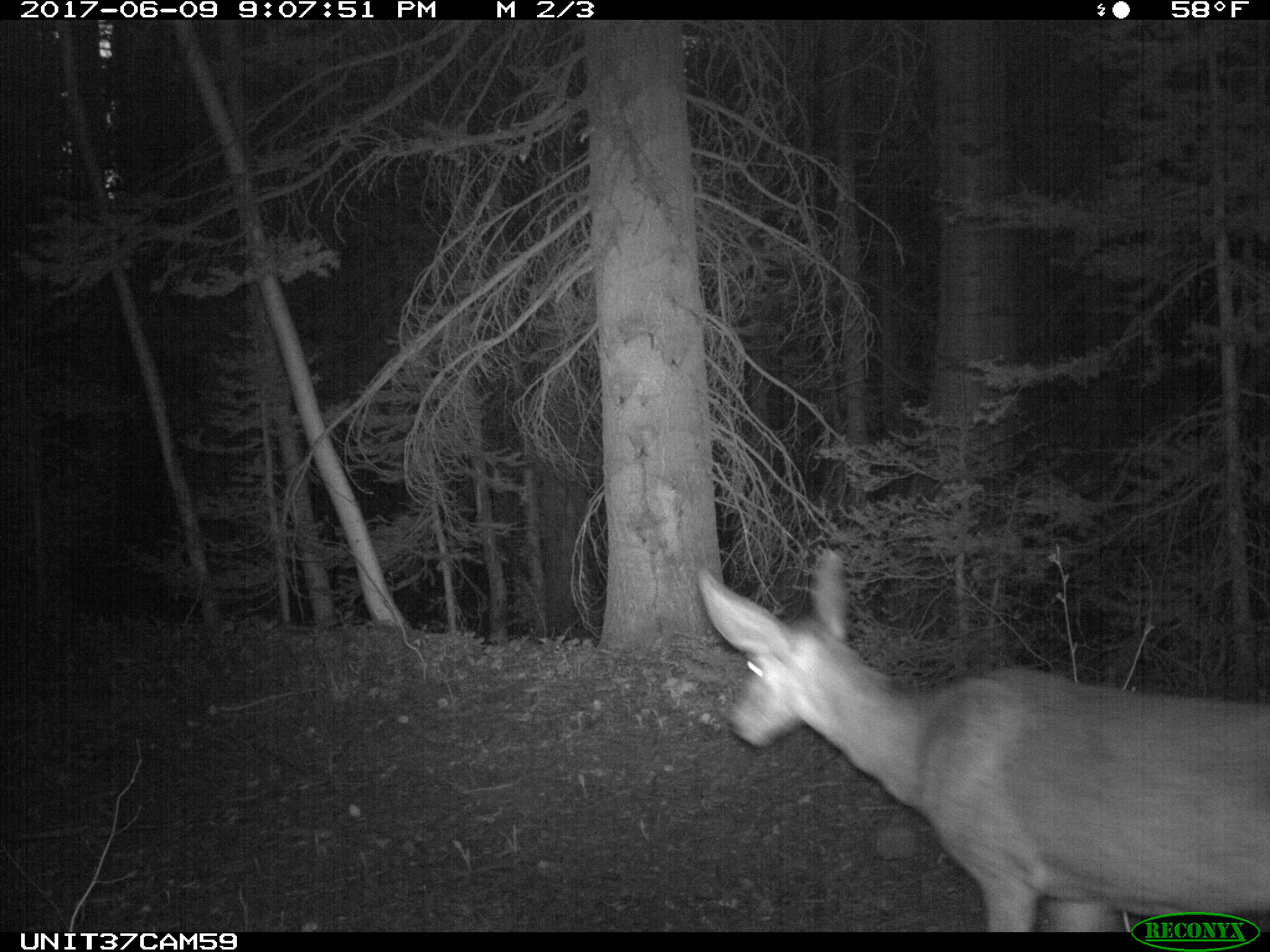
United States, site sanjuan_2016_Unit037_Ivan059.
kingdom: Animalia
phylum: Chordata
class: Mammalia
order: Artiodactyla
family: Cervidae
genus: Odocoileus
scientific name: Odocoileus hemionus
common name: mule deer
Odocoileus hemionus (mule deer).